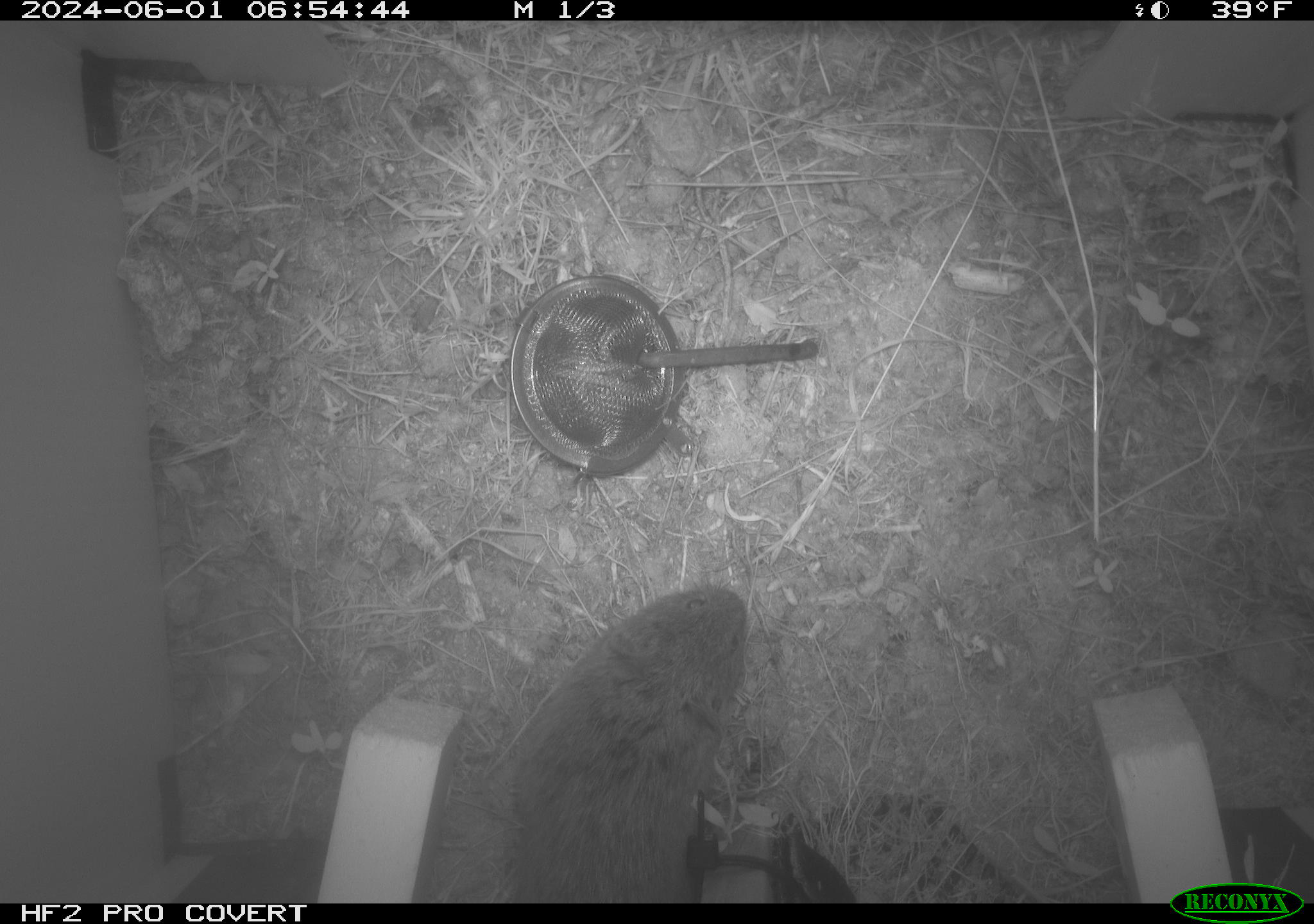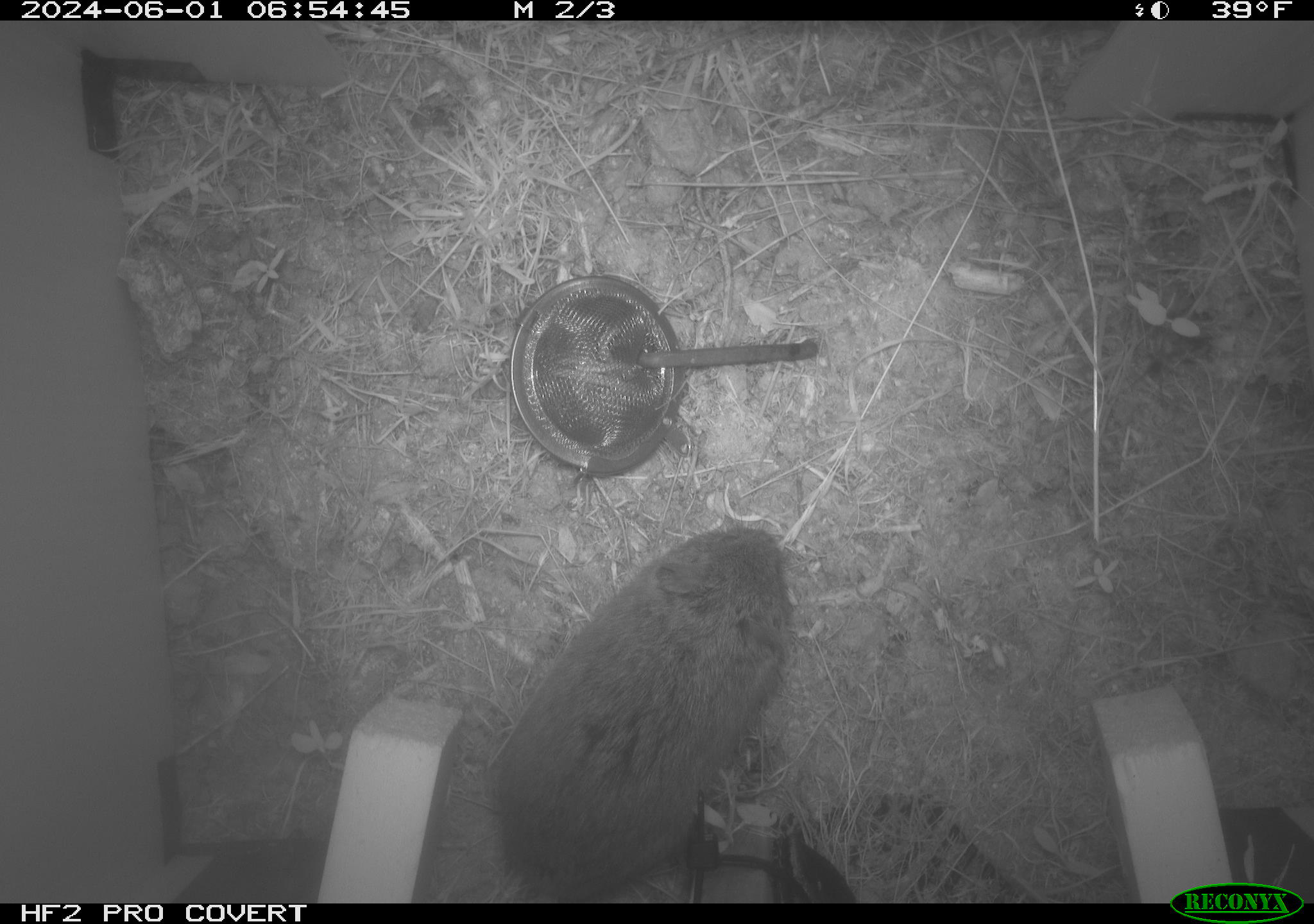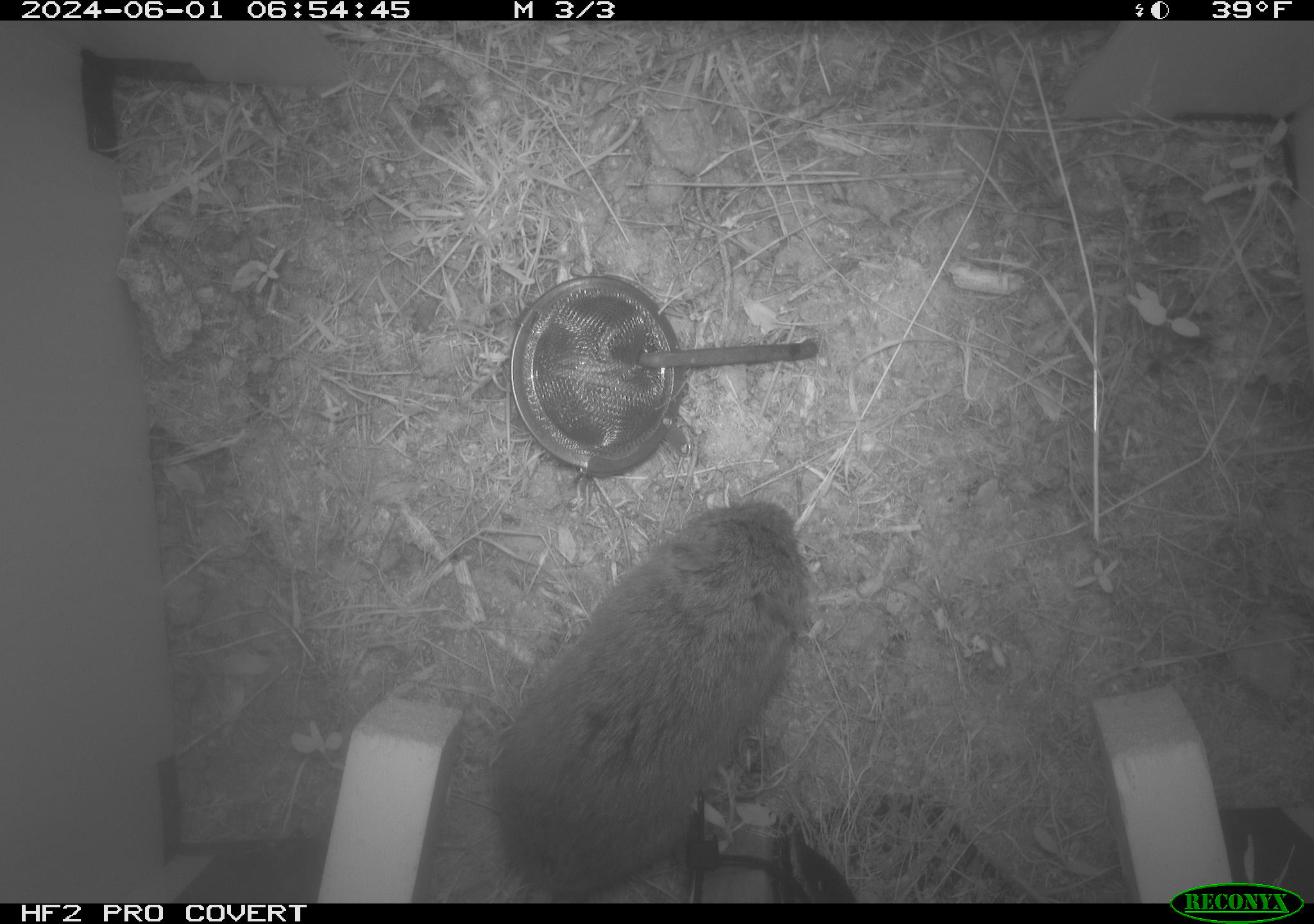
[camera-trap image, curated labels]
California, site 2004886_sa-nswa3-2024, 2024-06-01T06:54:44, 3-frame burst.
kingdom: Animalia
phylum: Chordata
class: Mammalia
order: Rodentia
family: Cricetidae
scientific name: Arvicolinae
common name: voles, lemmings, and muskrats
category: arvicolinae subfamily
Arvicolinae subfamily (voles, lemmings, and muskrats) (Arvicolinae).